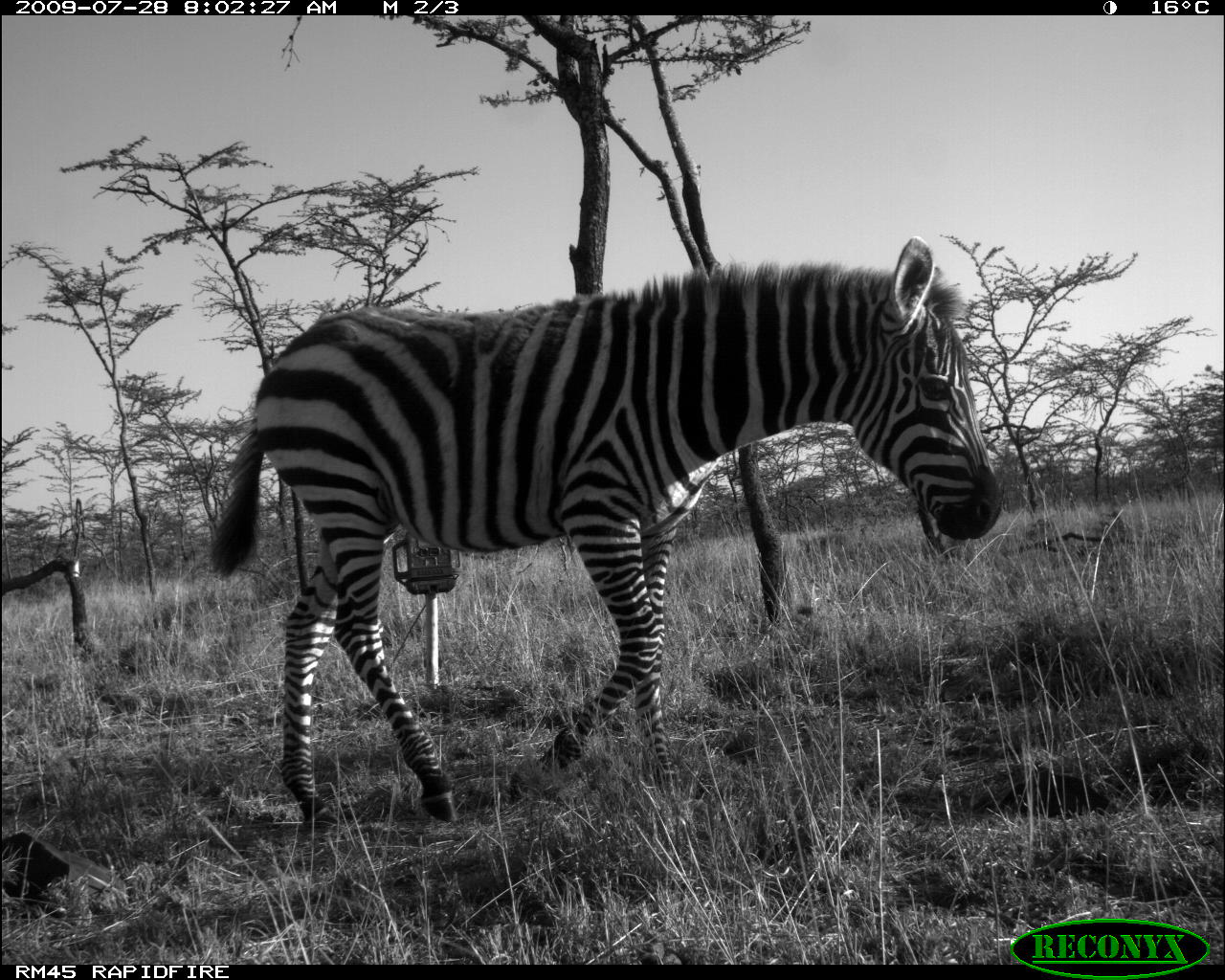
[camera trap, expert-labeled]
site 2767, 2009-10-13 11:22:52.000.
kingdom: Animalia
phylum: Chordata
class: Mammalia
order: Perissodactyla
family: Equidae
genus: Equus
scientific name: Equus quagga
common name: plains zebra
Equus quagga (plains zebra), count 1.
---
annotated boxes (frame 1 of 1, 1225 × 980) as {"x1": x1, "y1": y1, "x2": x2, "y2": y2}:
equus quagga: {"x1": 210, "y1": 235, "x2": 1003, "y2": 837}